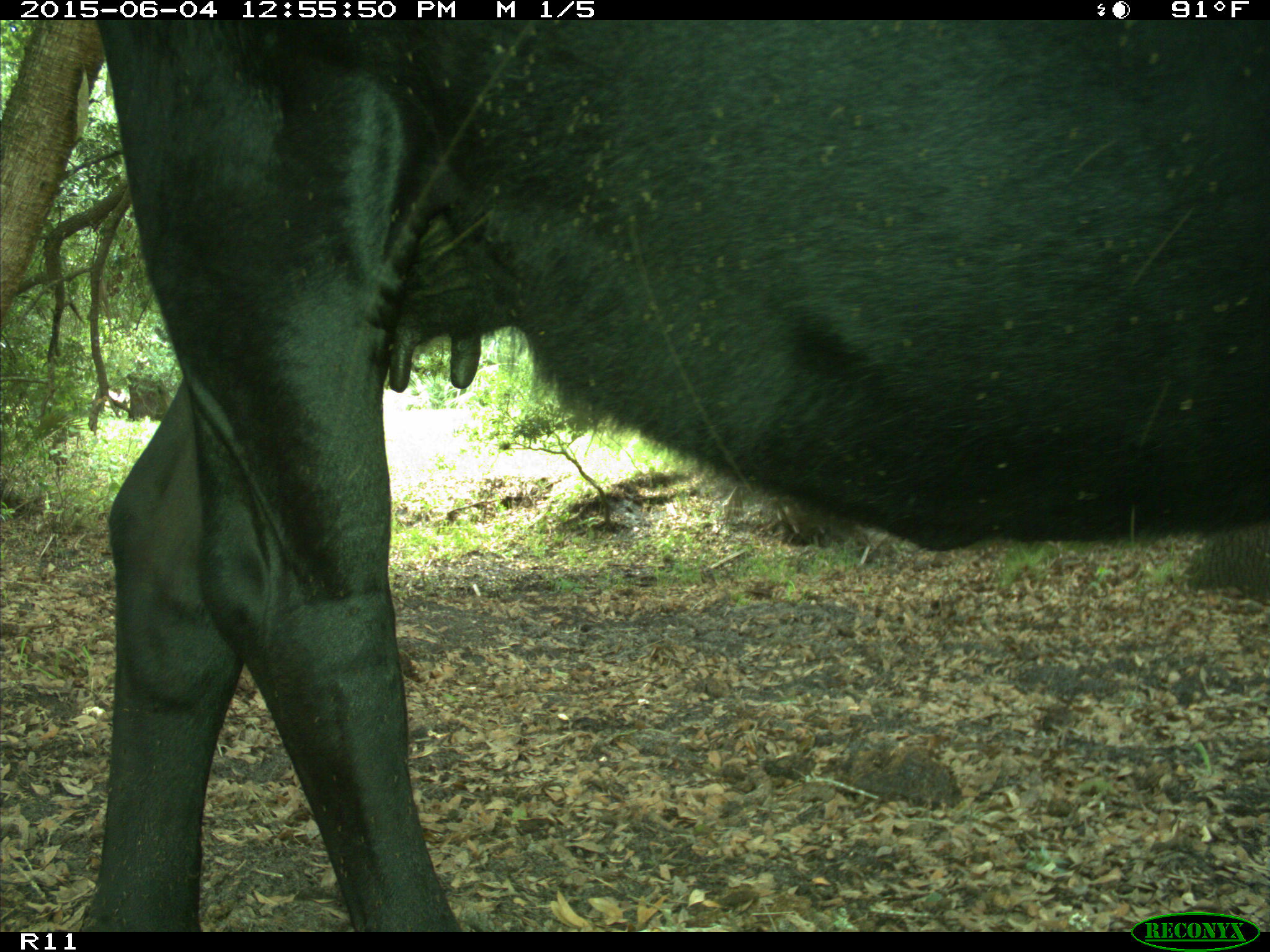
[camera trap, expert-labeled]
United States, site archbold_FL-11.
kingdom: Animalia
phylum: Chordata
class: Mammalia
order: Artiodactyla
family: Bovidae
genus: Bos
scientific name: Bos taurus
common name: domestic cow